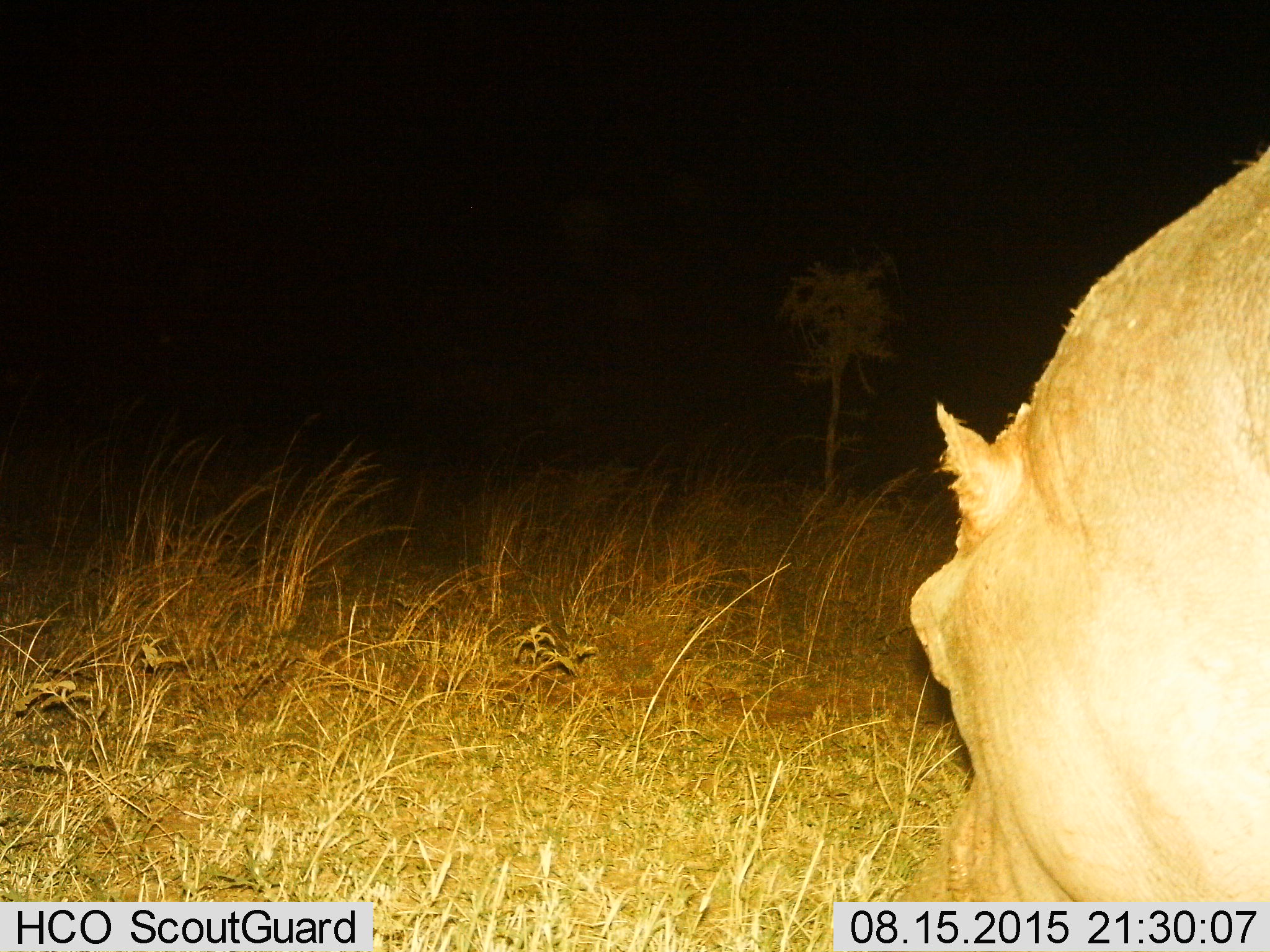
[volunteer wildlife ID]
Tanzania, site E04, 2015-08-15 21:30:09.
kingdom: Animalia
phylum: Chordata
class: Mammalia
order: Artiodactyla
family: Hippopotamidae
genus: Hippopotamus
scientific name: Hippopotamus amphibius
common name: hippopotamus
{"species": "hippopotamus (Hippopotamus amphibius)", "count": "1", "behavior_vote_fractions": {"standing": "44%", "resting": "0%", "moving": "28%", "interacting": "0%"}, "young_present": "0%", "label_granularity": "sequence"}